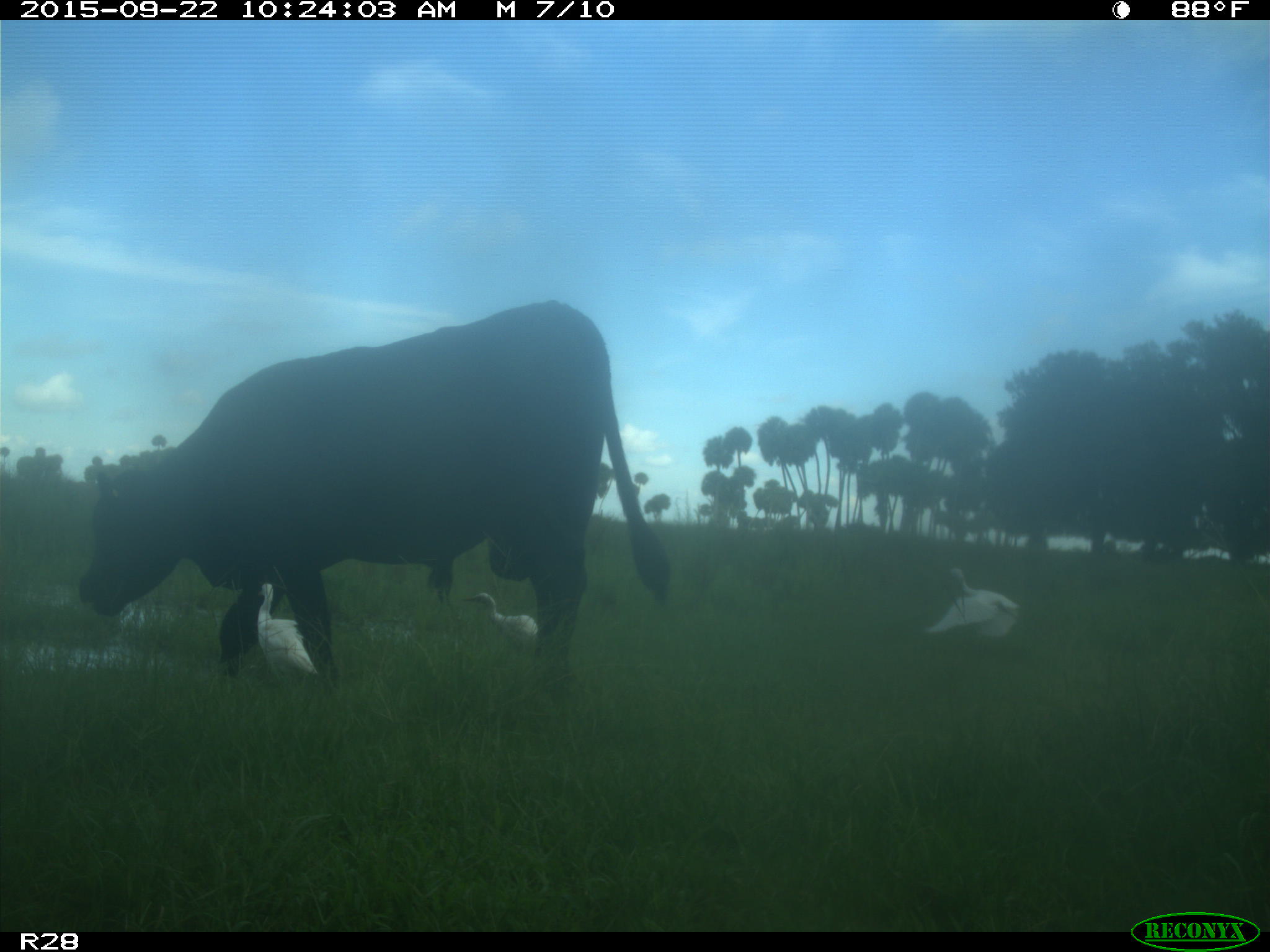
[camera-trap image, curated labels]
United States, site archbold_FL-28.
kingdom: Animalia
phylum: Chordata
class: Mammalia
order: Artiodactyla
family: Bovidae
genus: Bos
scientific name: Bos taurus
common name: domestic cow